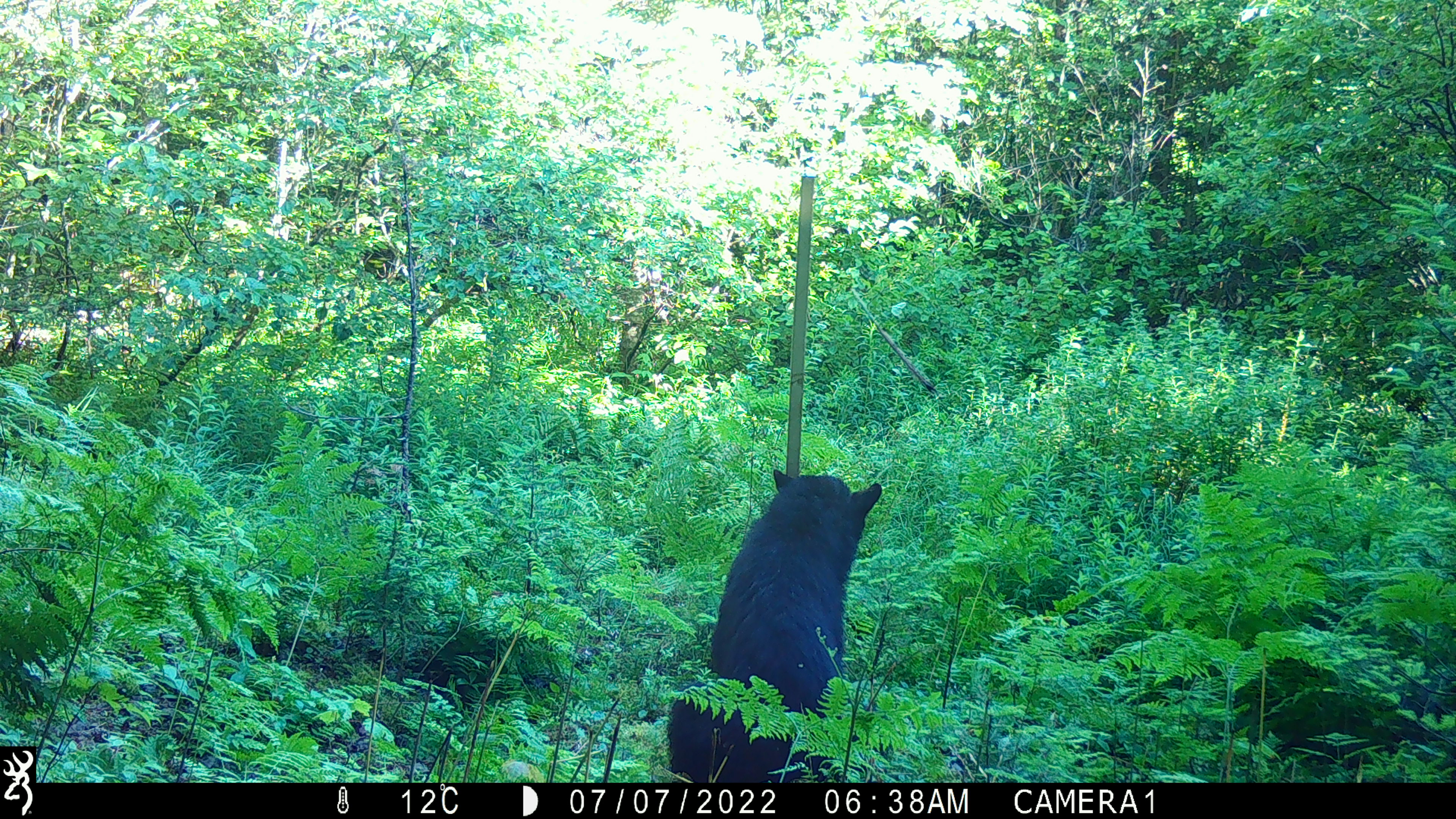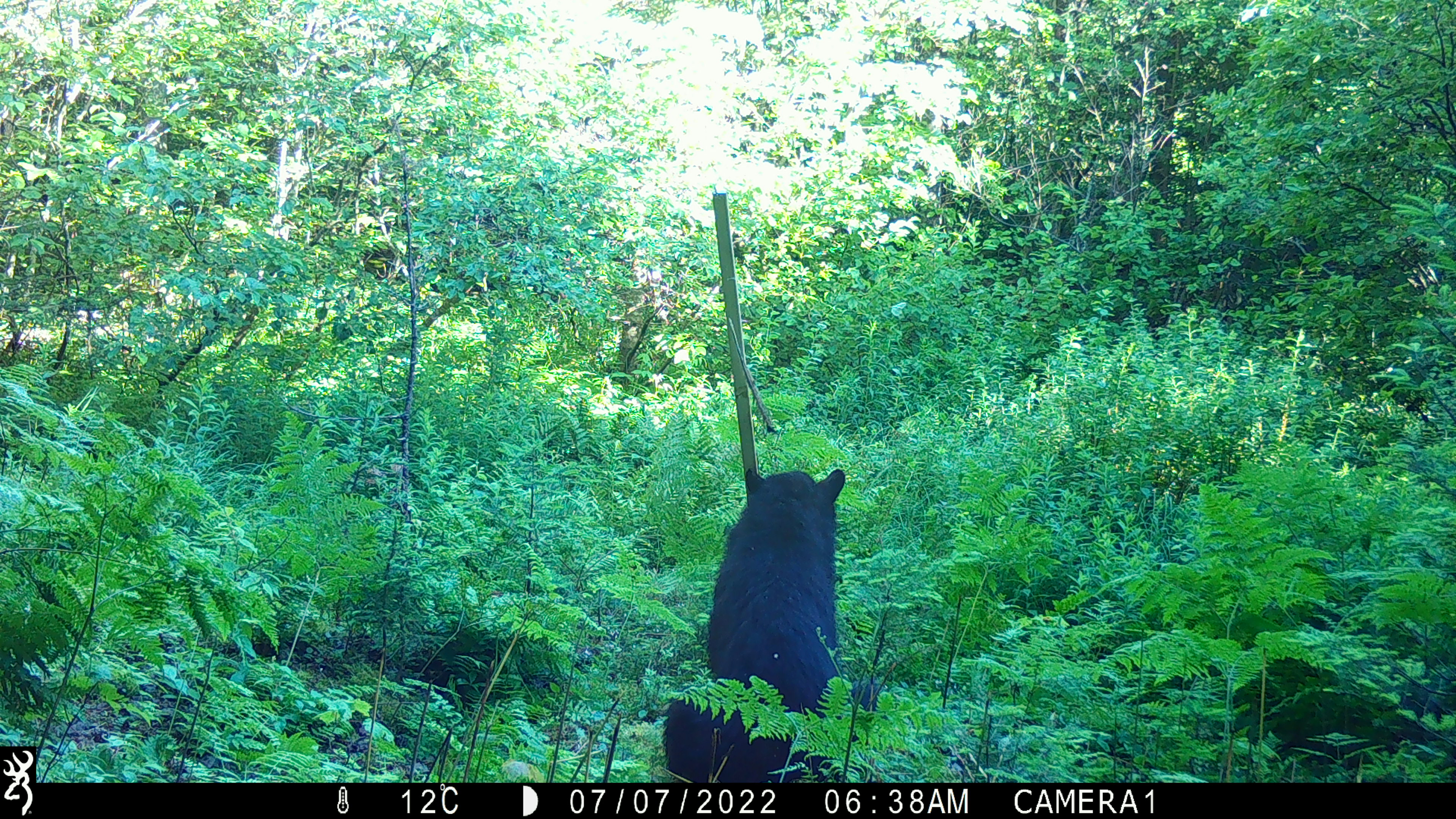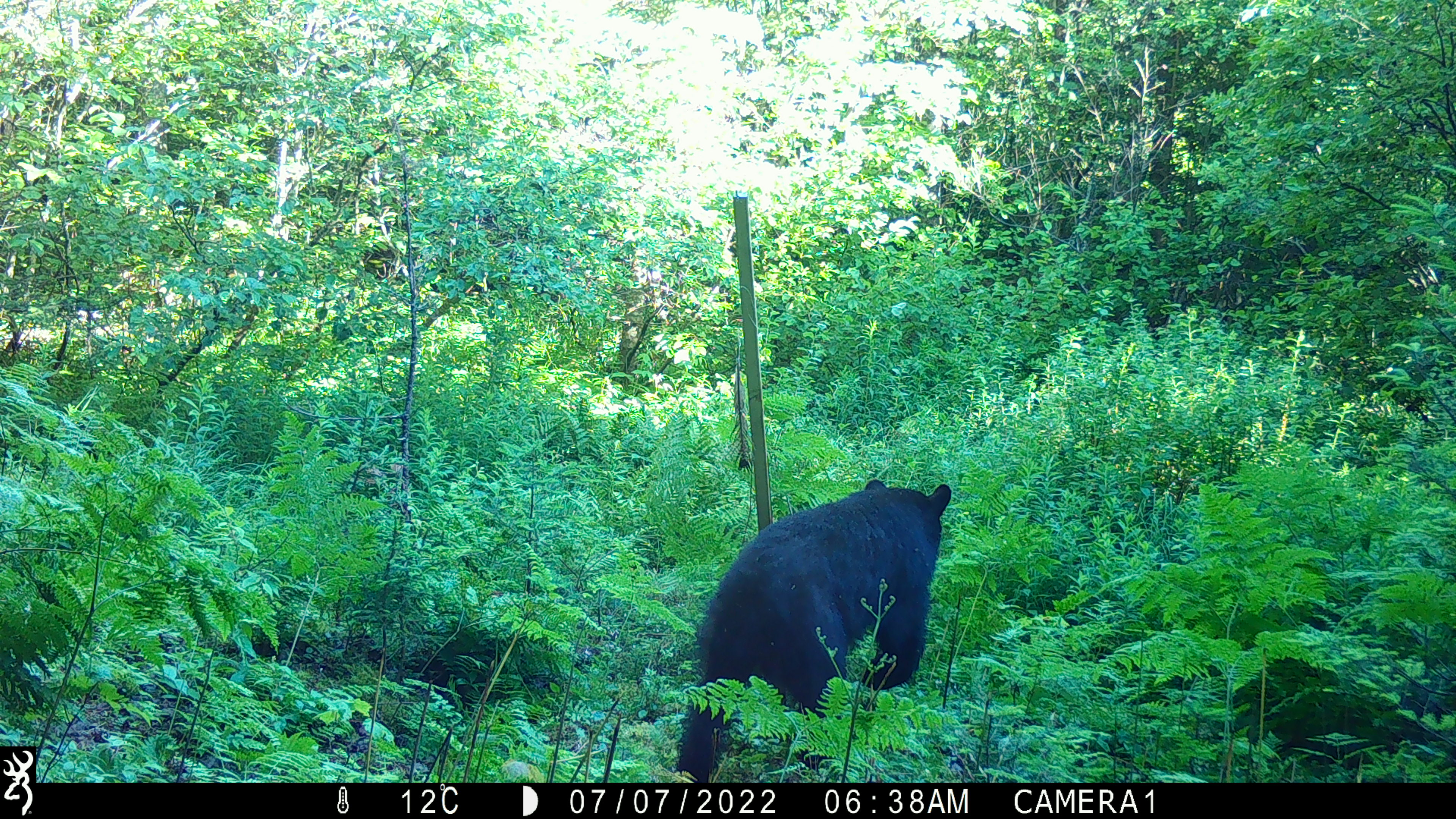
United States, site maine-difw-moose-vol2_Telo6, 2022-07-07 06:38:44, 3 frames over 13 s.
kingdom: Animalia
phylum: Chordata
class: Mammalia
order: Carnivora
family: Ursidae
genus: Ursus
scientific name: Ursus americanus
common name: black bear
Black bear (Ursus americanus).